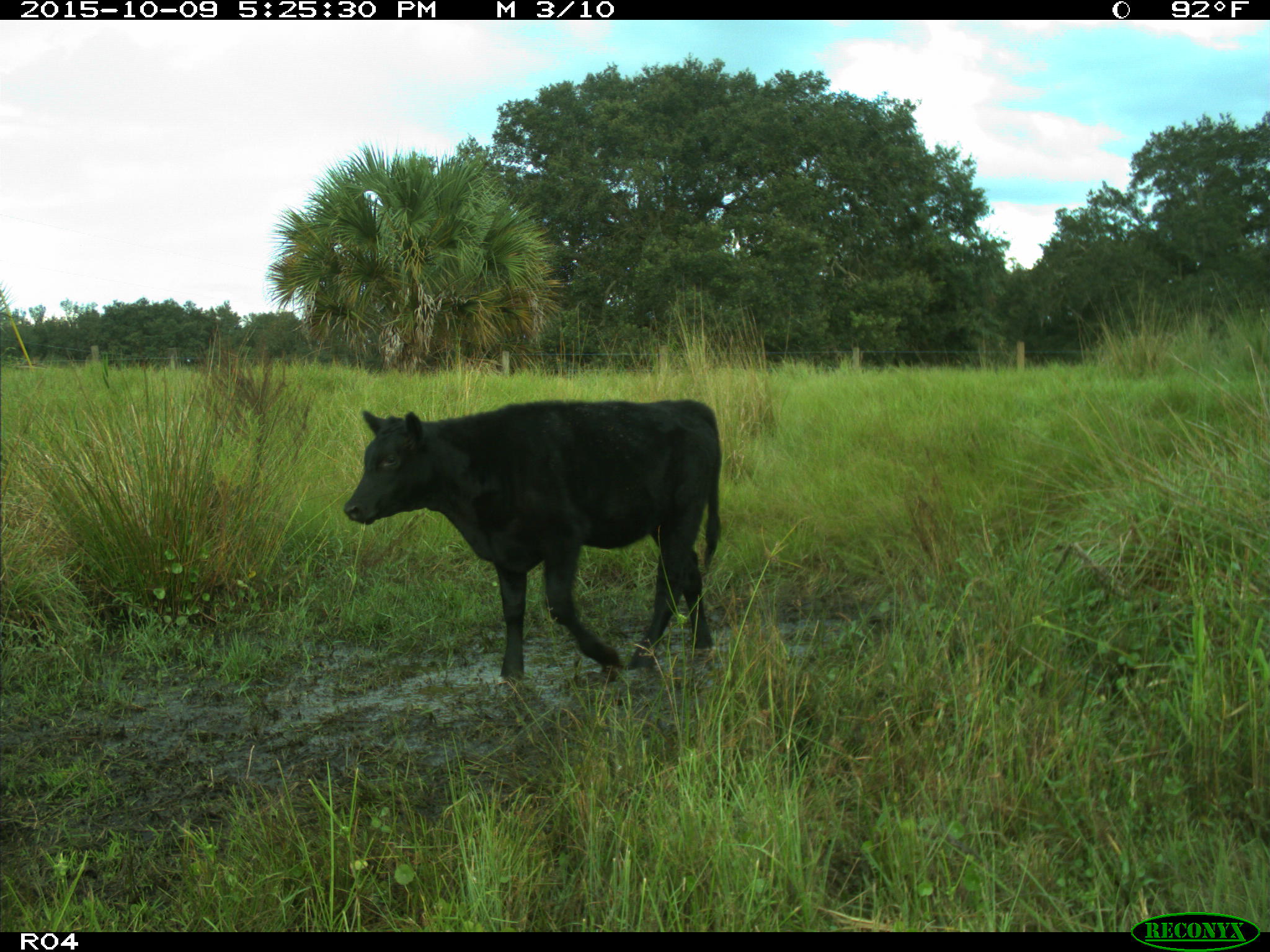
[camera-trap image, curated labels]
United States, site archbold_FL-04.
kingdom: Animalia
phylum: Chordata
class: Mammalia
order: Artiodactyla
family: Bovidae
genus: Bos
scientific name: Bos taurus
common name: domestic cow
Bos taurus (domestic cow).